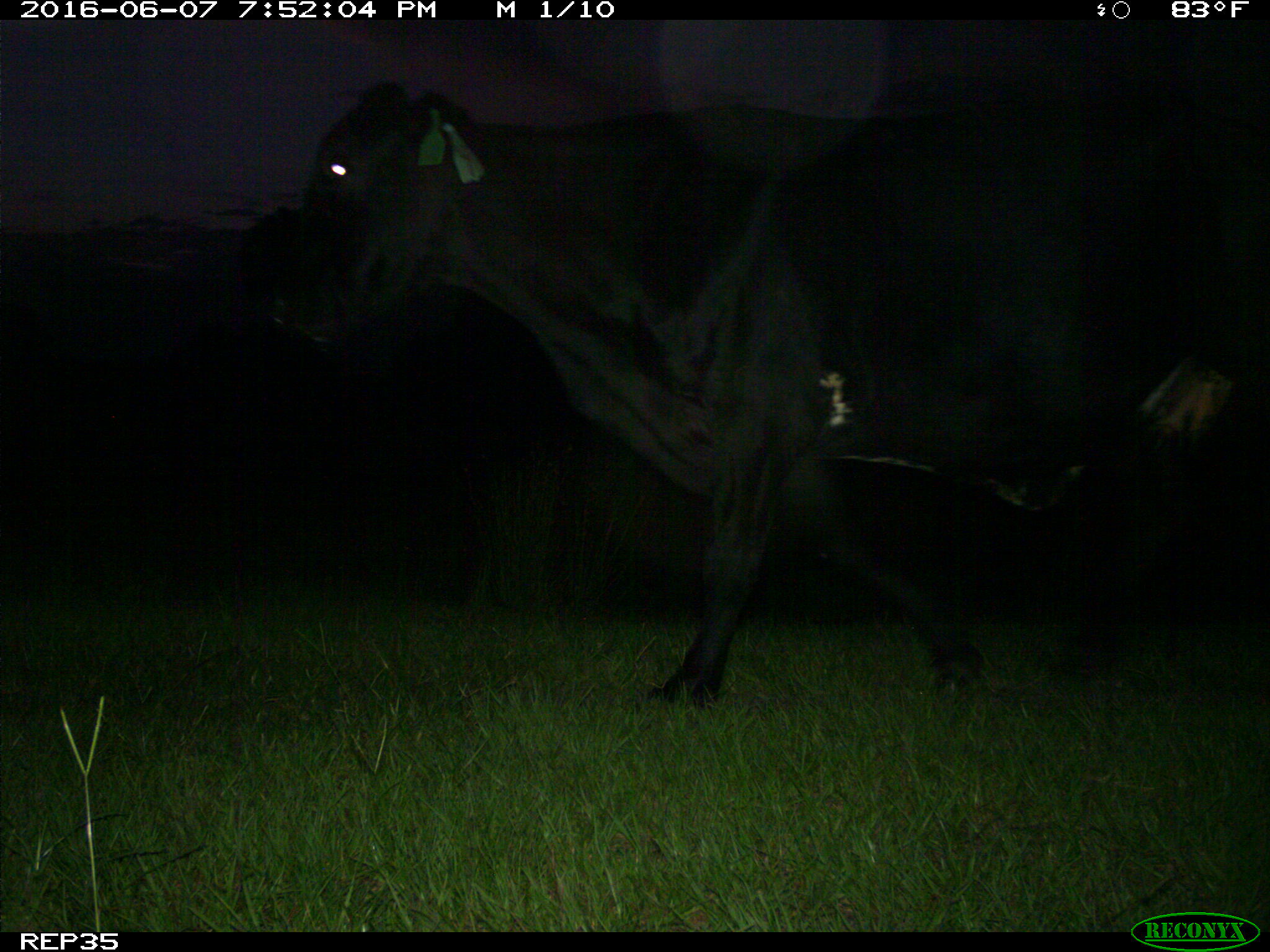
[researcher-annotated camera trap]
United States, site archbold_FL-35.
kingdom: Animalia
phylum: Chordata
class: Mammalia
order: Artiodactyla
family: Bovidae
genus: Bos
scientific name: Bos taurus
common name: domestic cow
Bos taurus (domestic cow).